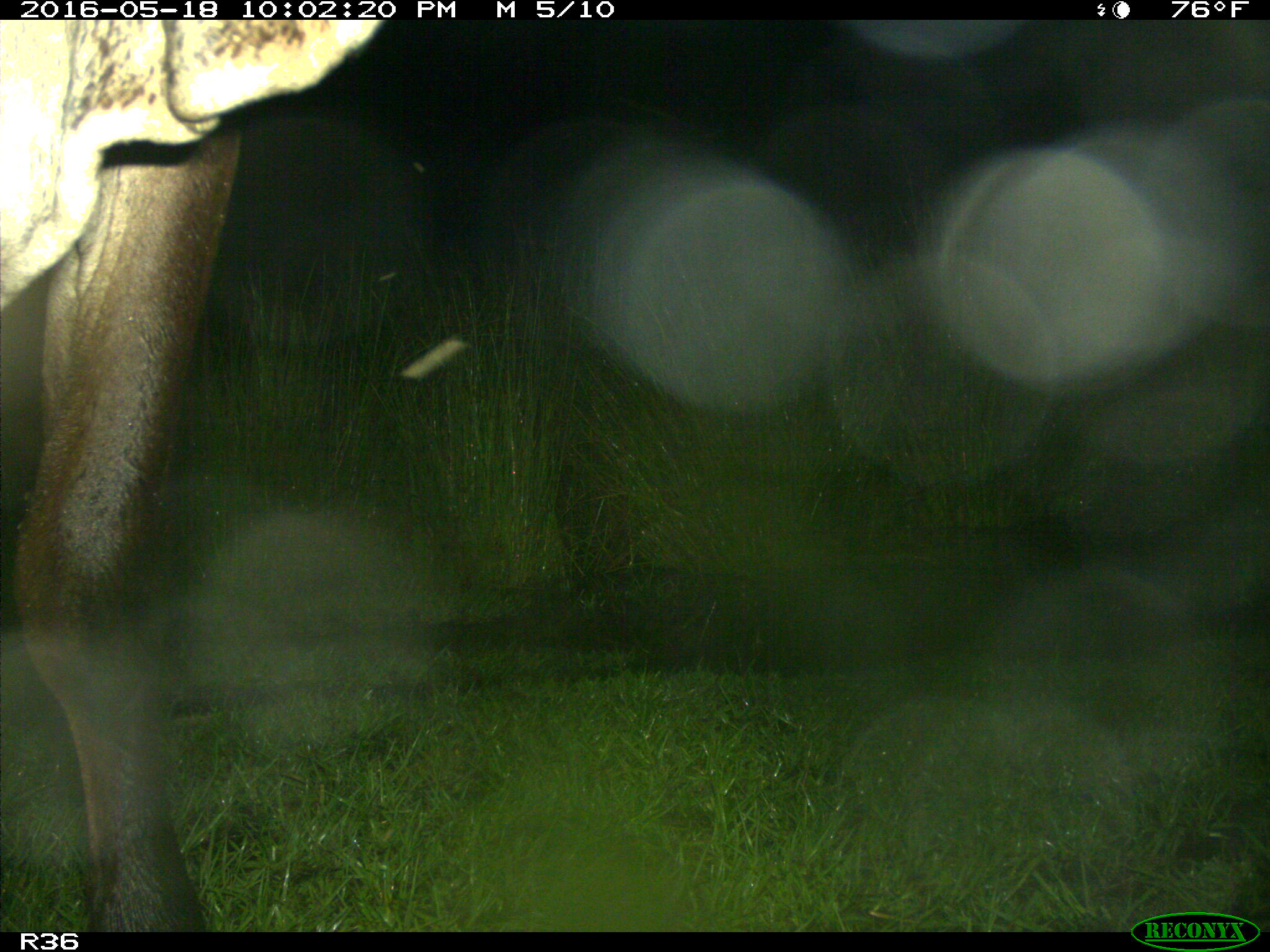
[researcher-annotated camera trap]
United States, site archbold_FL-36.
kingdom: Animalia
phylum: Chordata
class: Mammalia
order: Artiodactyla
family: Bovidae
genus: Bos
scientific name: Bos taurus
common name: domestic cow